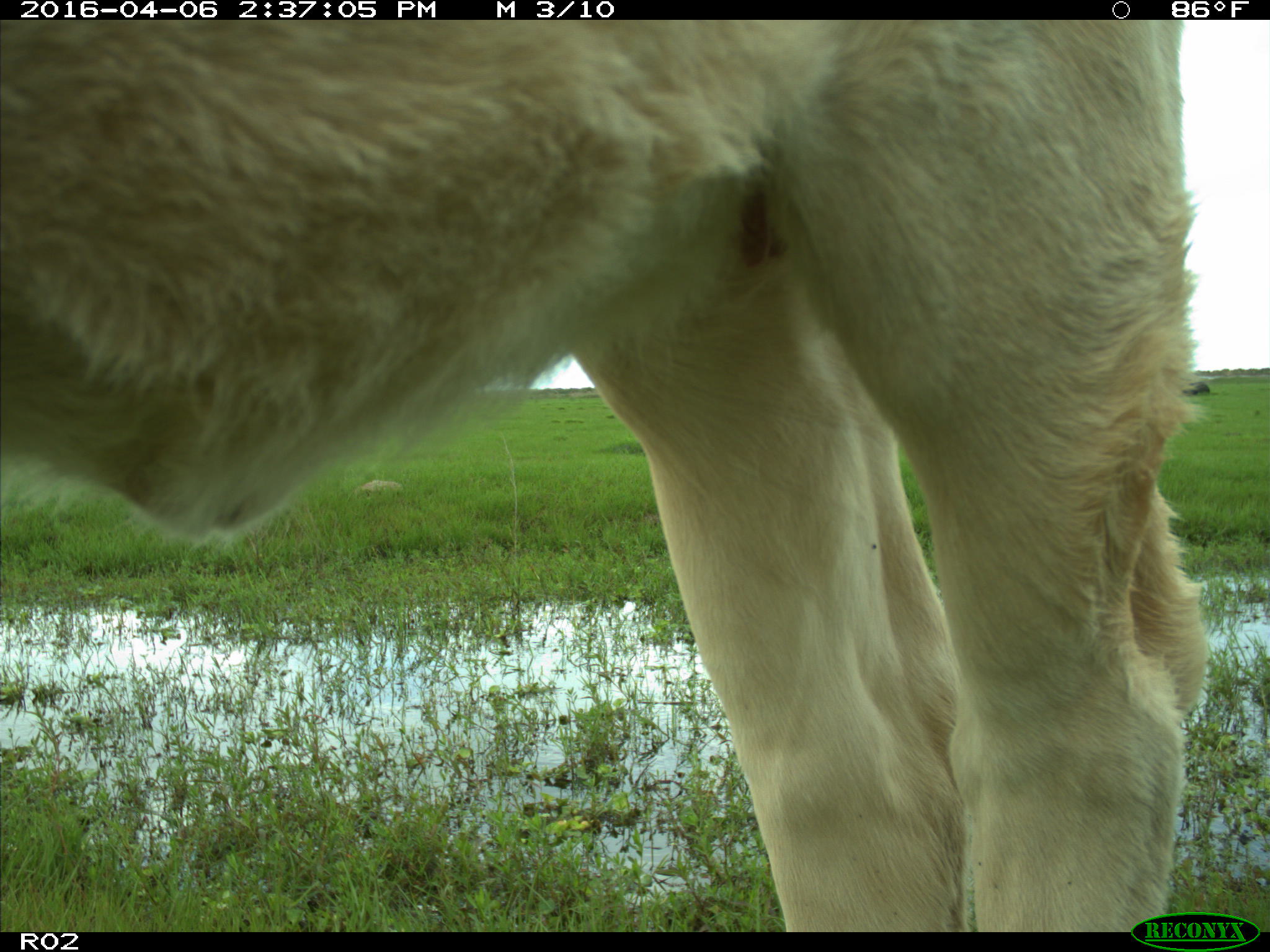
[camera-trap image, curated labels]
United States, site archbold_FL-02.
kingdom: Animalia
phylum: Chordata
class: Mammalia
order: Artiodactyla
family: Bovidae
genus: Bos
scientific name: Bos taurus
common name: domestic cow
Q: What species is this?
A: Bos taurus (domestic cow).